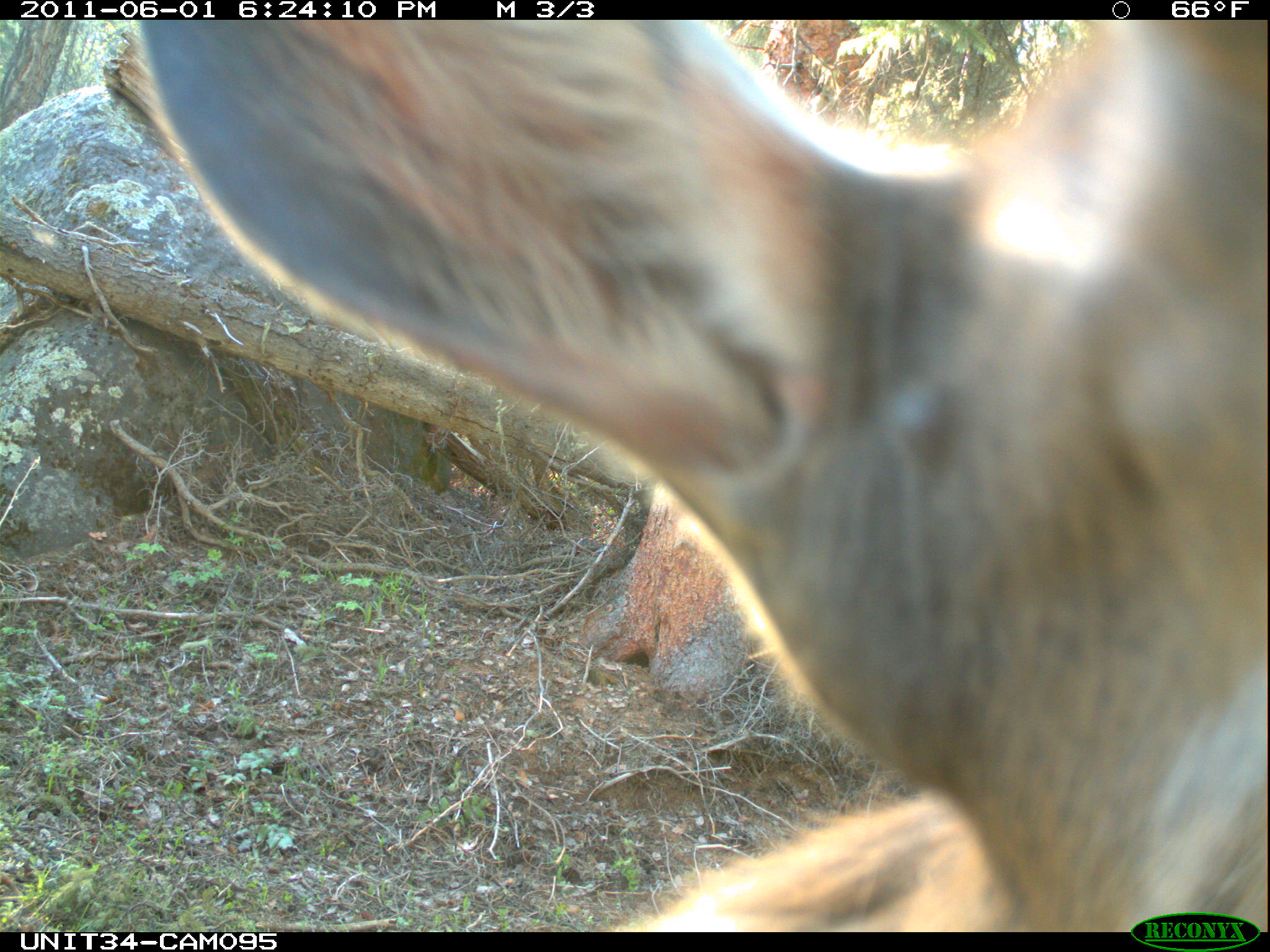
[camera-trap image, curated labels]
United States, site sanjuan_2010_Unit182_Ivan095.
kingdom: Animalia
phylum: Chordata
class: Mammalia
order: Artiodactyla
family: Cervidae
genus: Cervus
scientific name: Cervus elaphus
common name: red deer